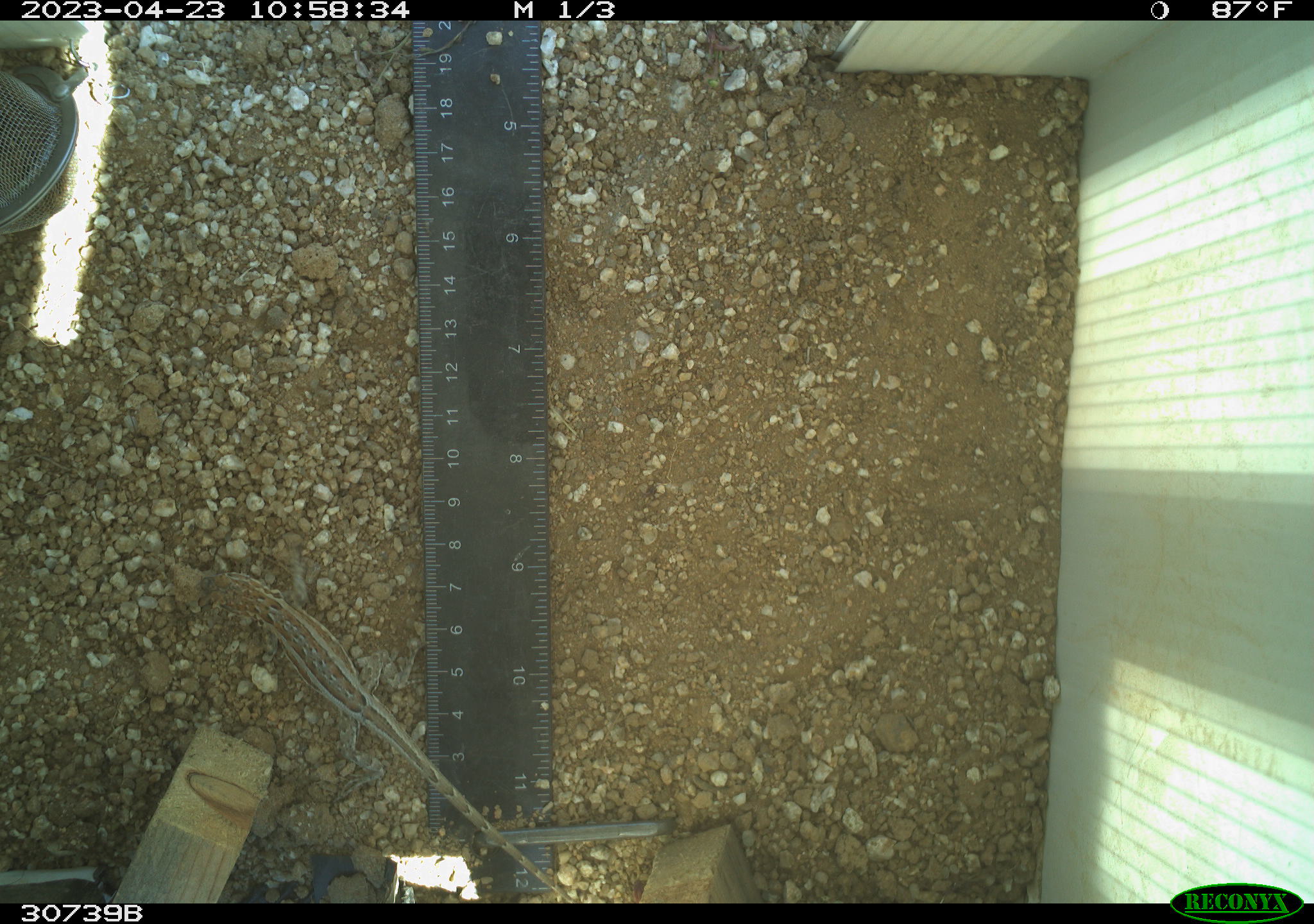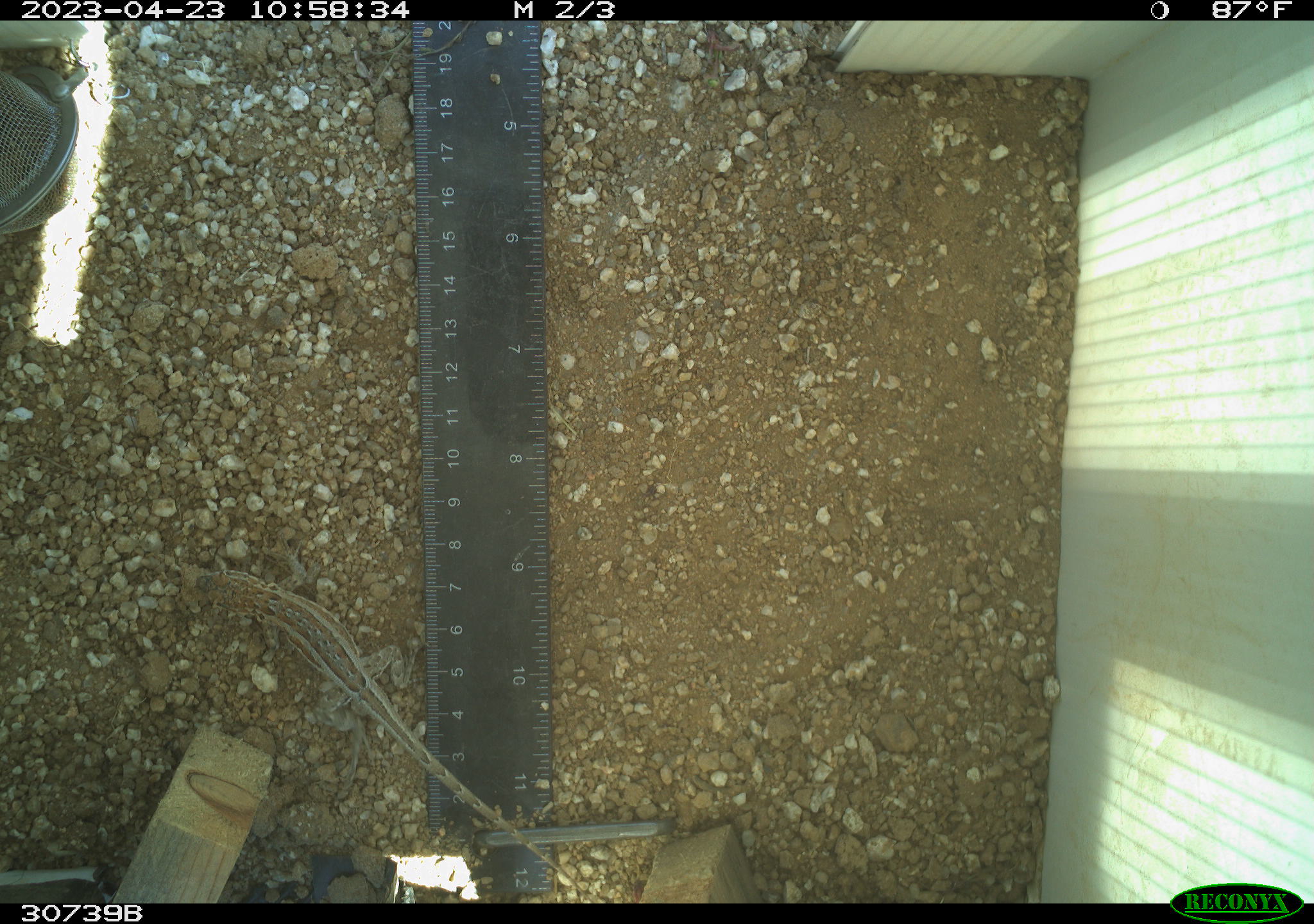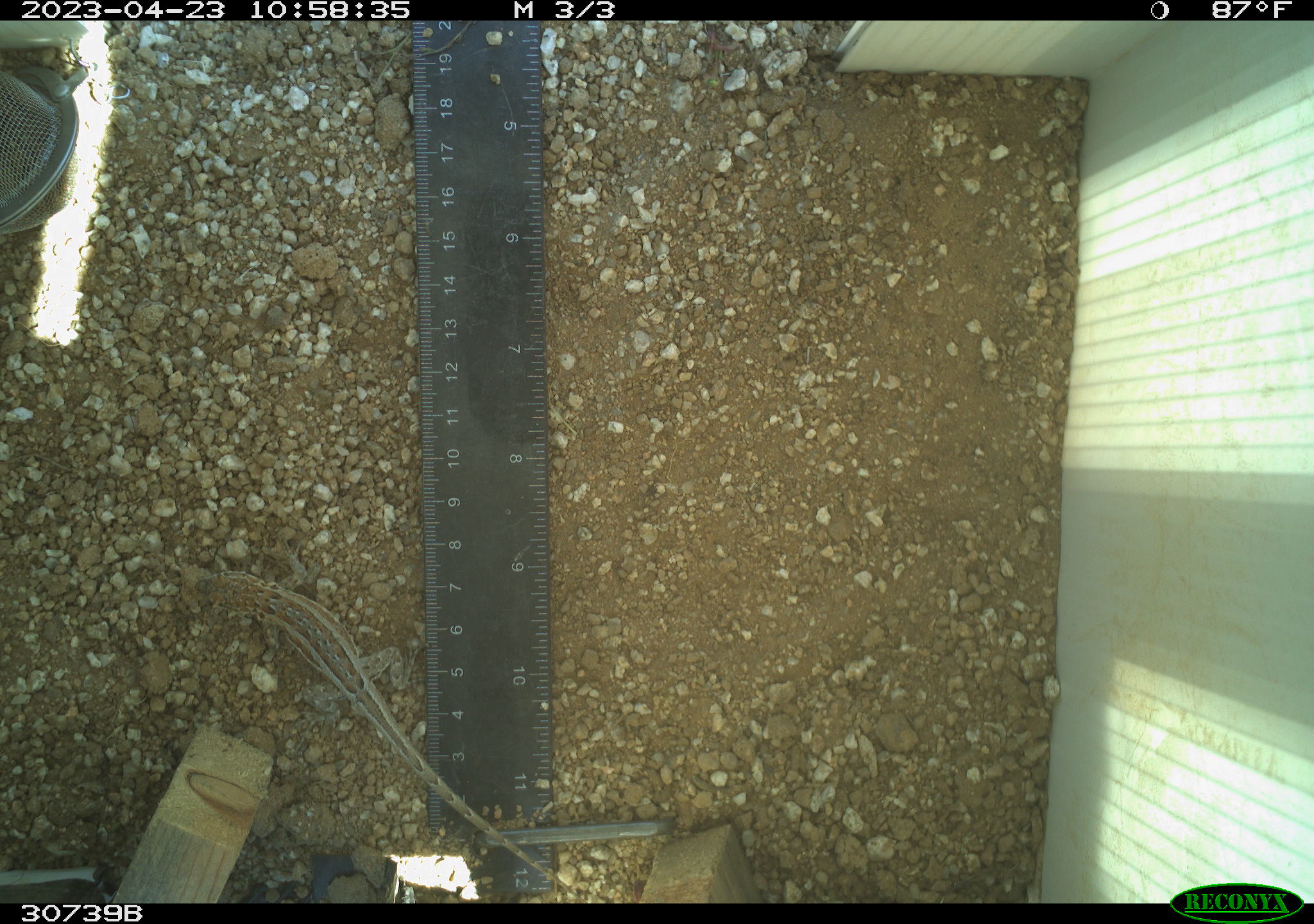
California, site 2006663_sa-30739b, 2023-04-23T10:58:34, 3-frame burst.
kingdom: Animalia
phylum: Chordata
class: Reptilia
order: Squamata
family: Phrynosomatidae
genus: Sceloporus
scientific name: Sceloporus graciosus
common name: common sagebrush lizard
Common sagebrush lizard (Sceloporus graciosus).